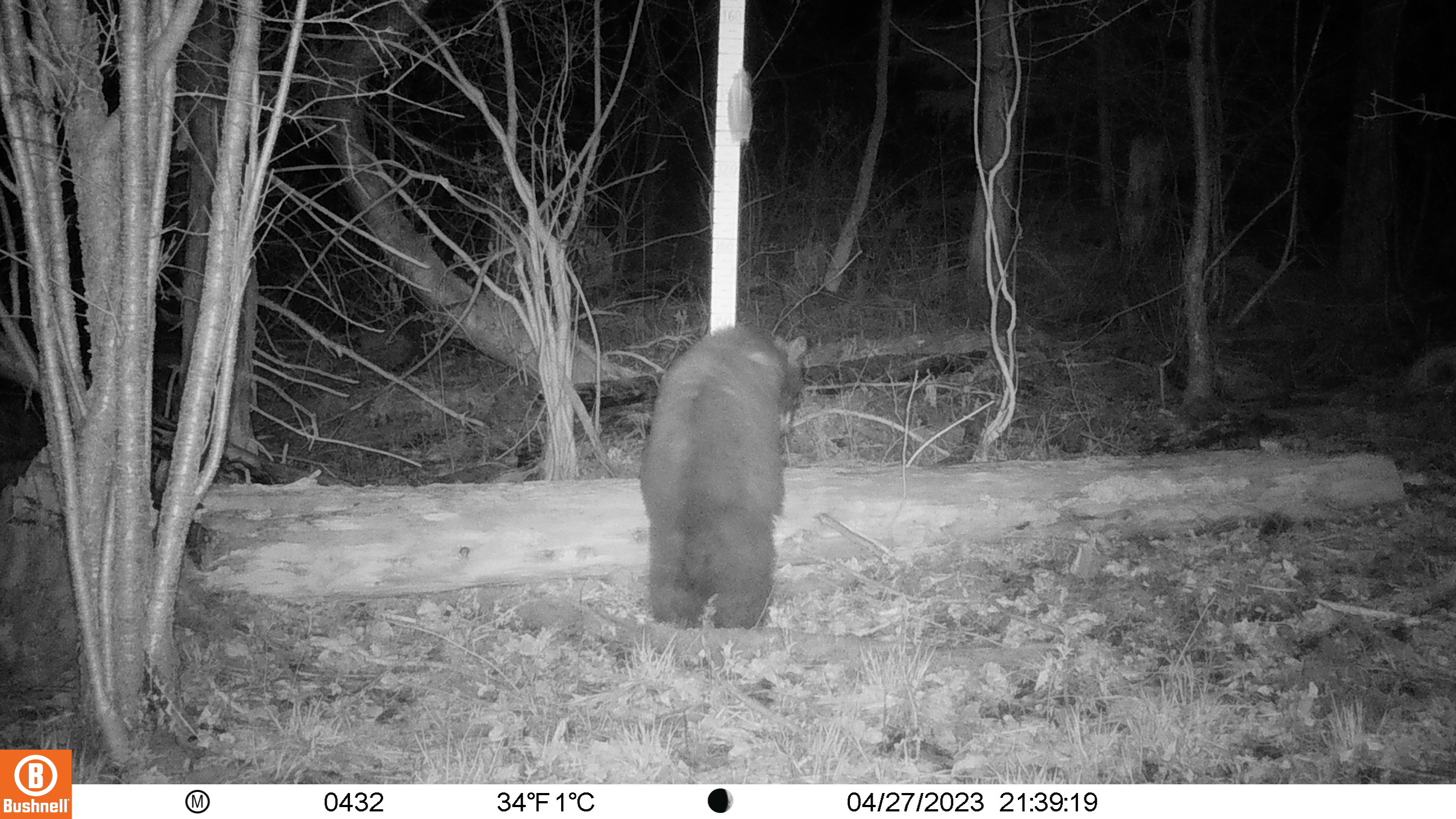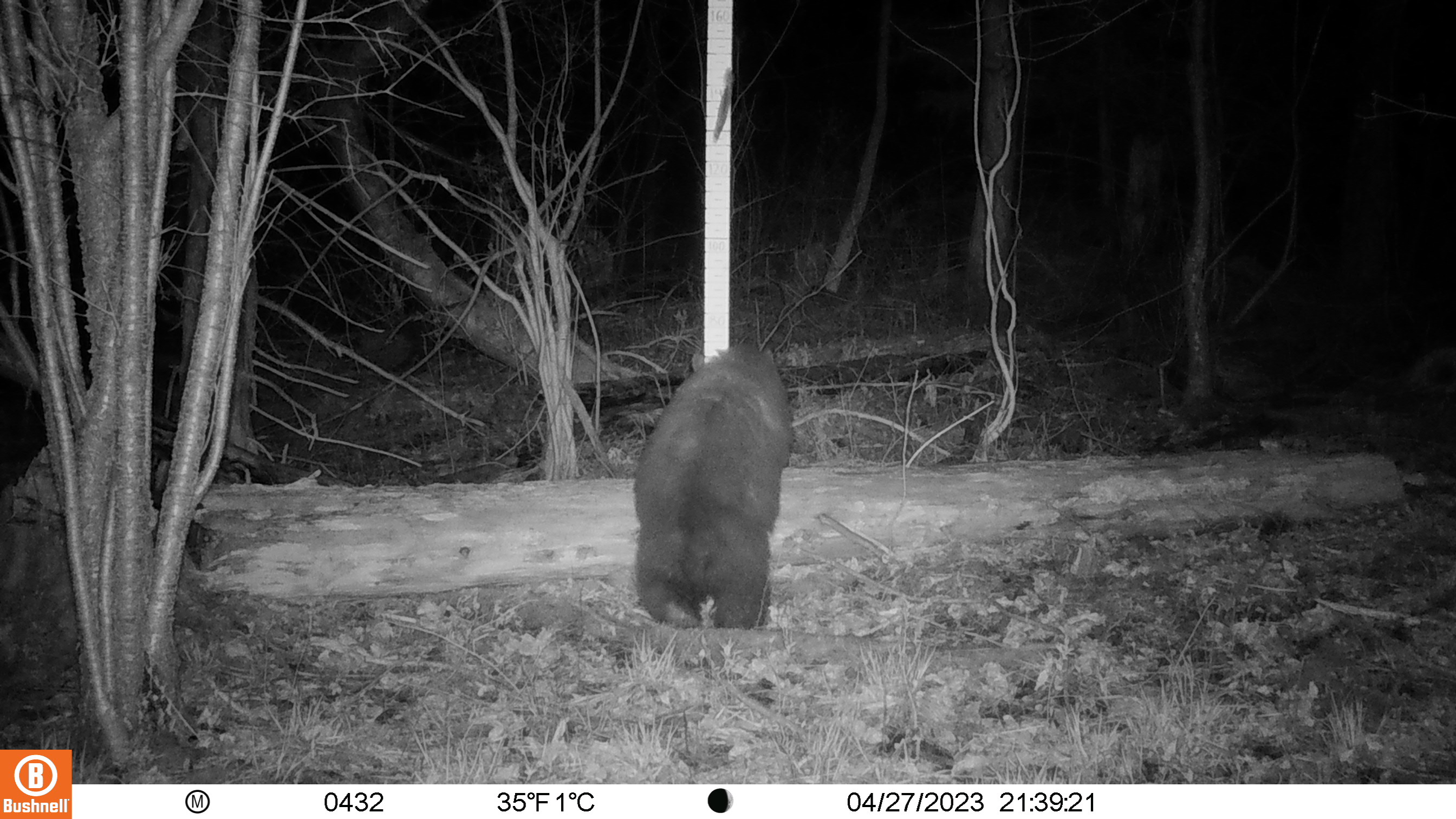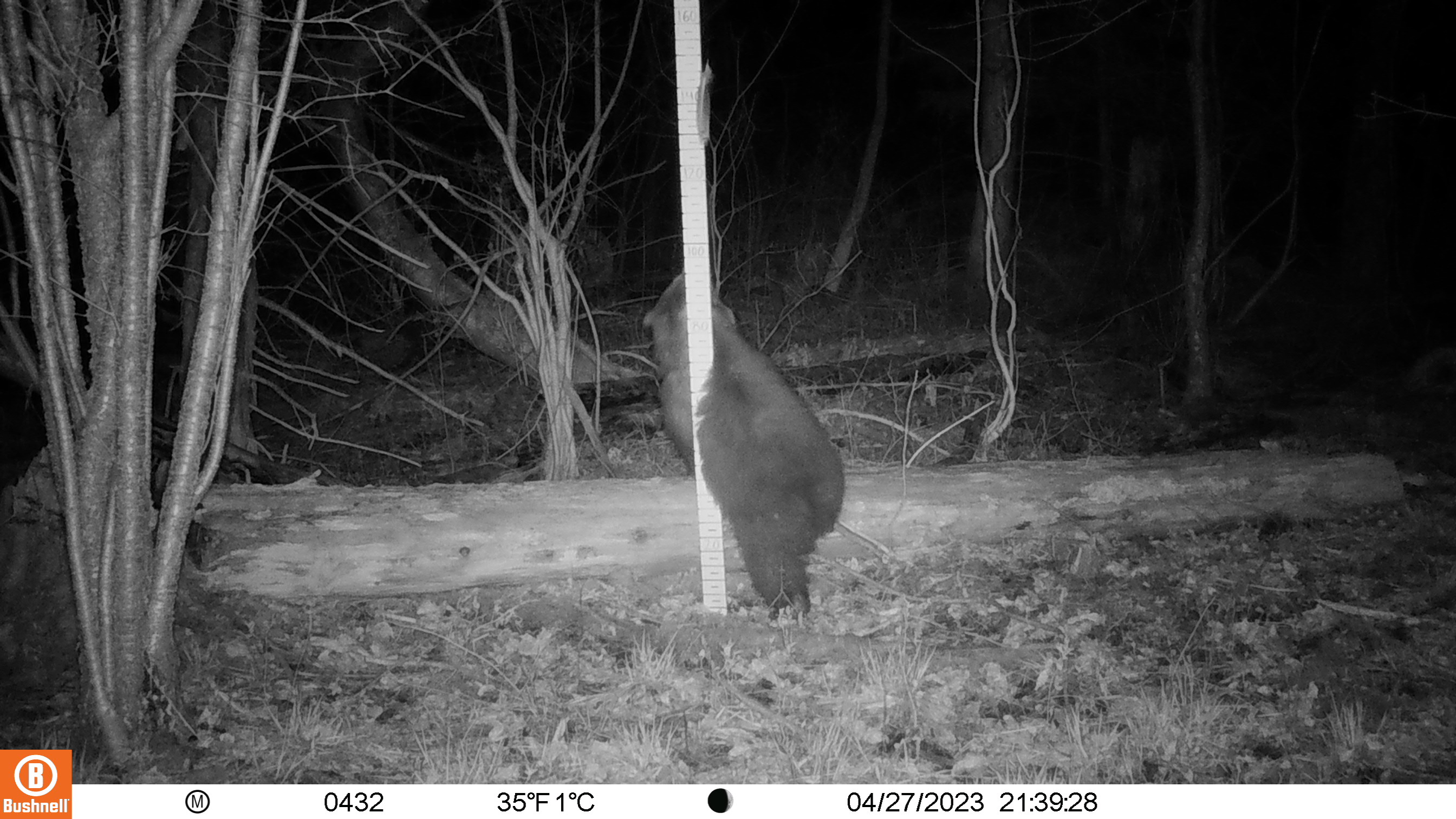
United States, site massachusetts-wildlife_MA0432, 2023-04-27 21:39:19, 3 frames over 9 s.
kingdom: Animalia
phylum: Chordata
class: Mammalia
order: Carnivora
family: Ursidae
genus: Ursus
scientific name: Ursus americanus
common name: black bear